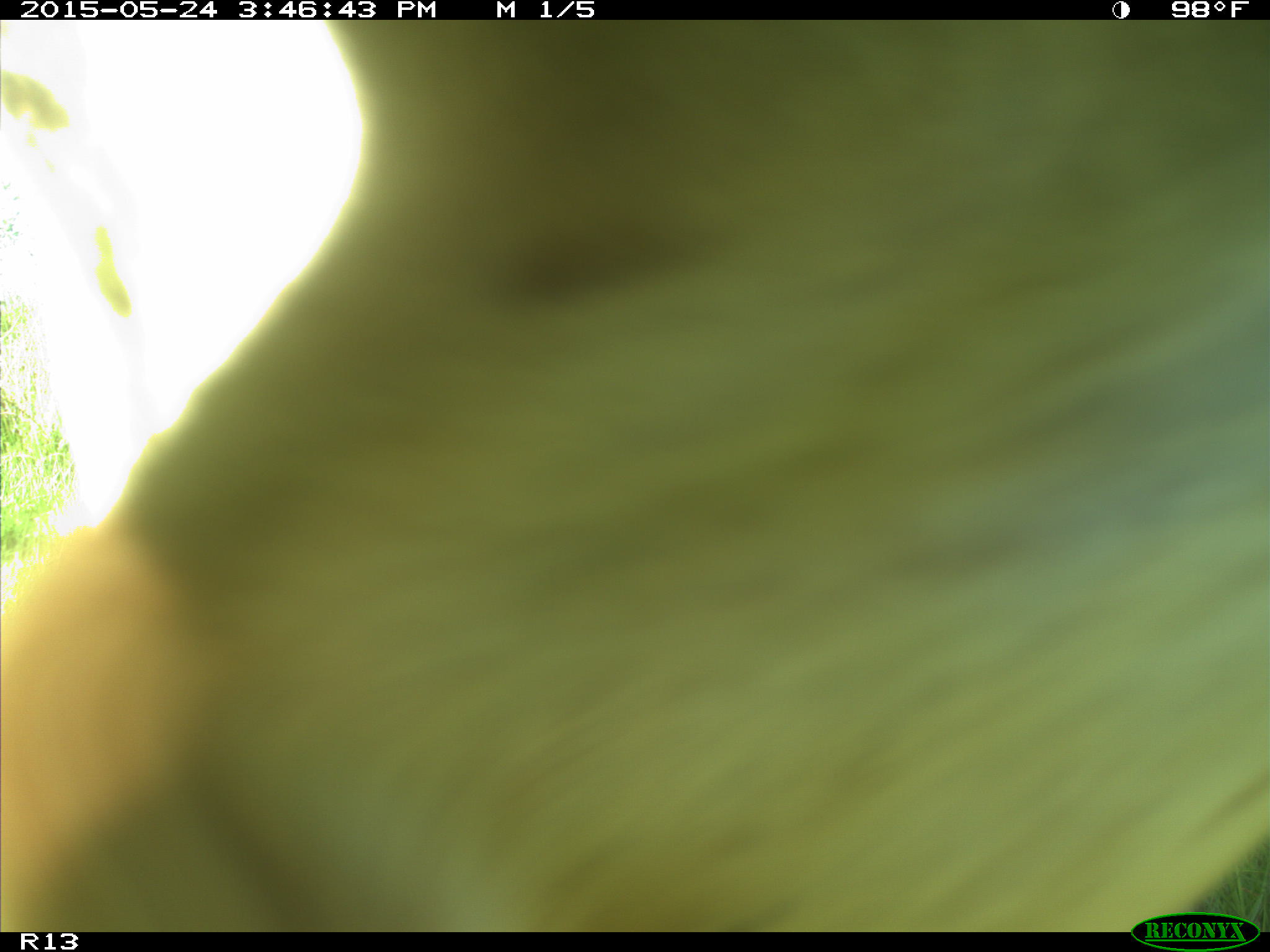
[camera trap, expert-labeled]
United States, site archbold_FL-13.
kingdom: Animalia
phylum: Chordata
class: Mammalia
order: Artiodactyla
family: Bovidae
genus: Bos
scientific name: Bos taurus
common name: domestic cow